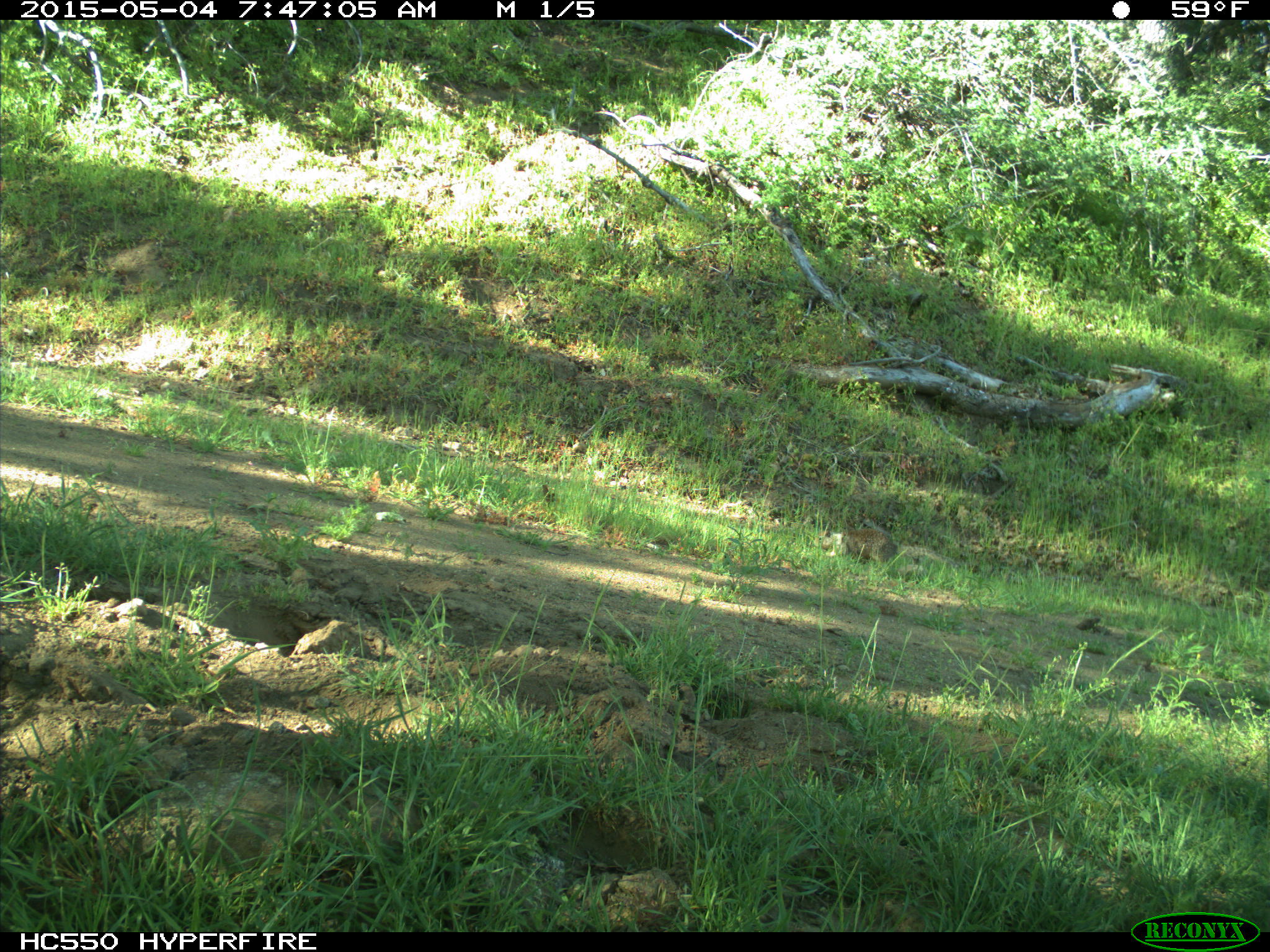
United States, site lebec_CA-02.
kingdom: Animalia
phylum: Chordata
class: Mammalia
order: Rodentia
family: Sciuridae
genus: Otospermophilus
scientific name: Otospermophilus beecheyi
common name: california ground squirrel